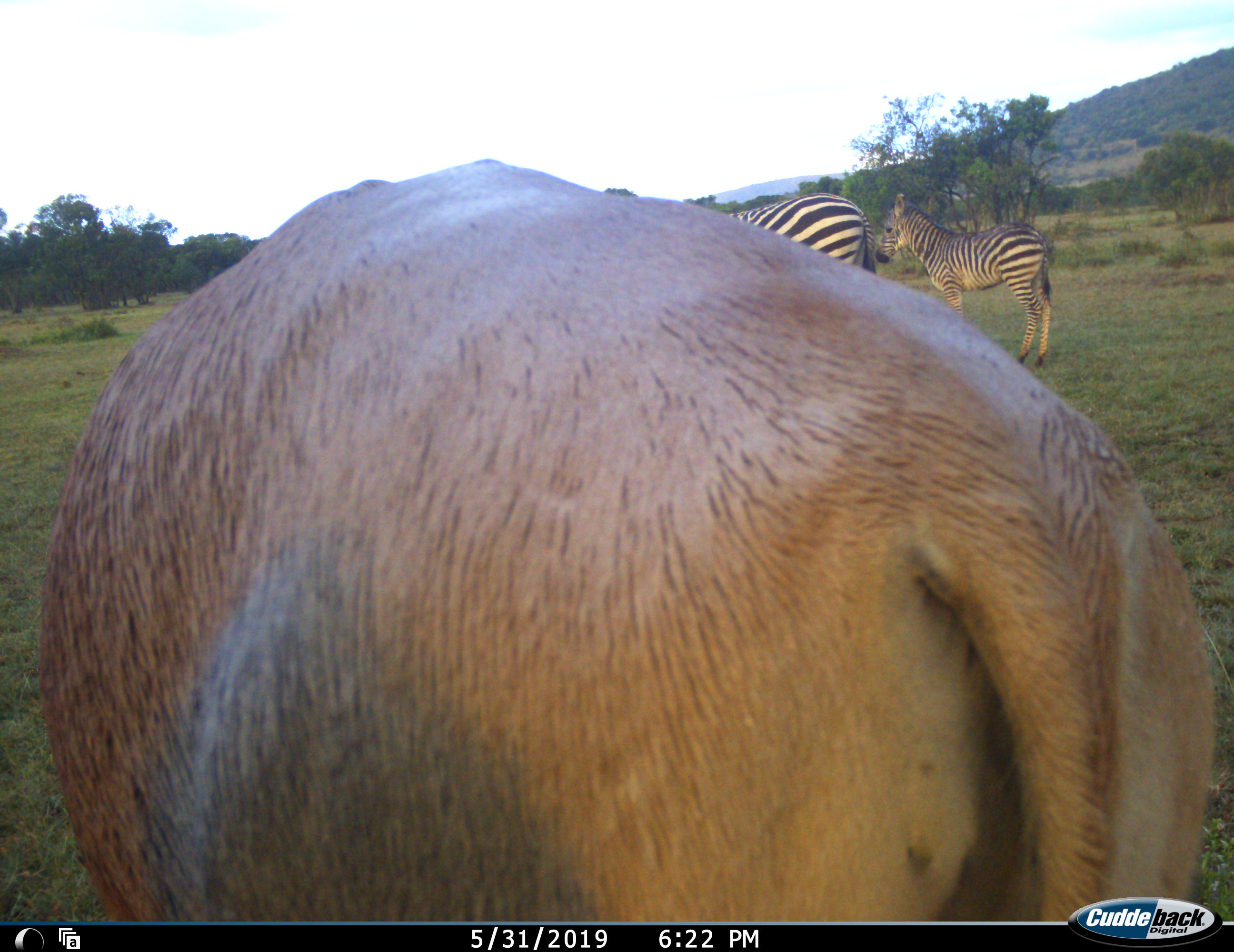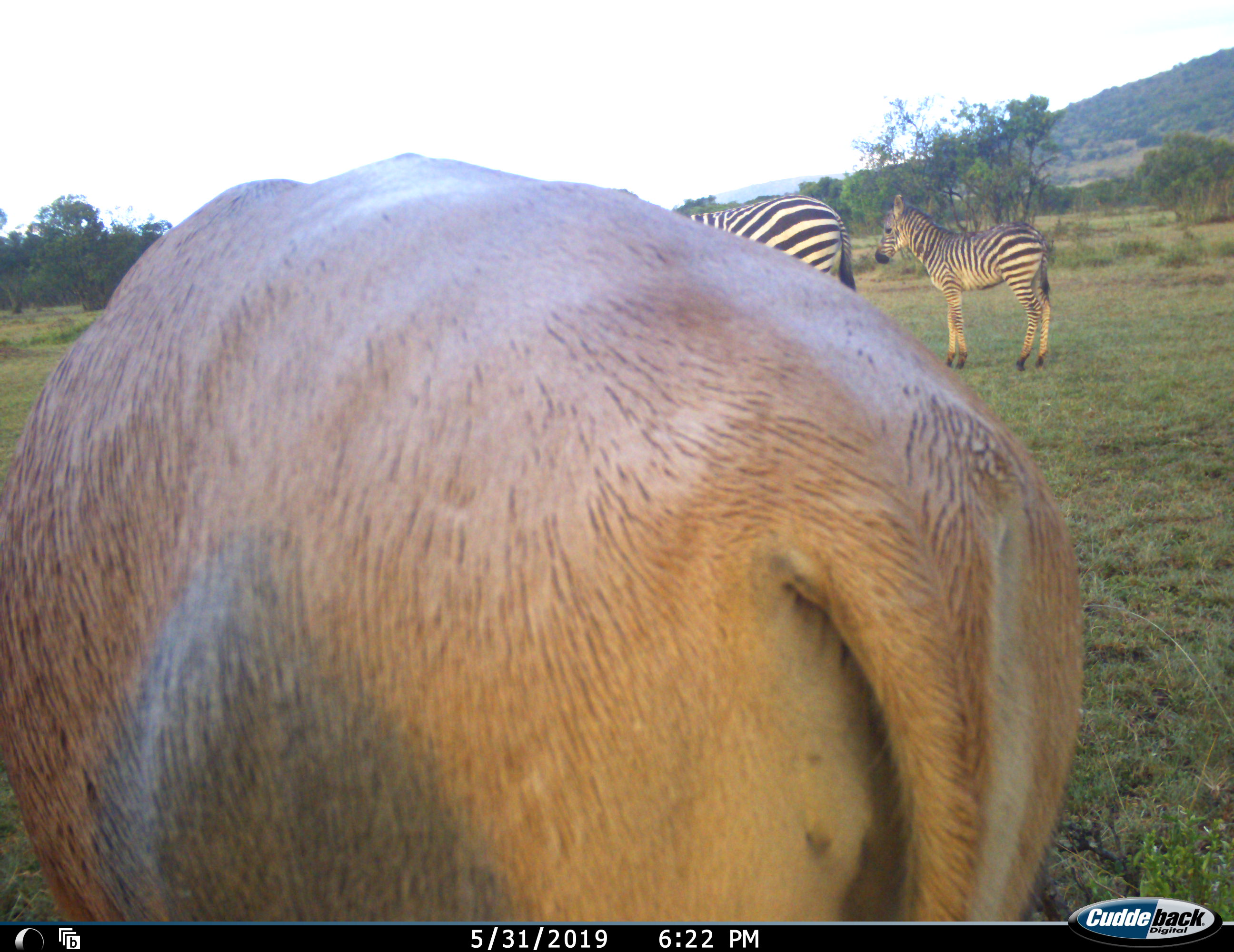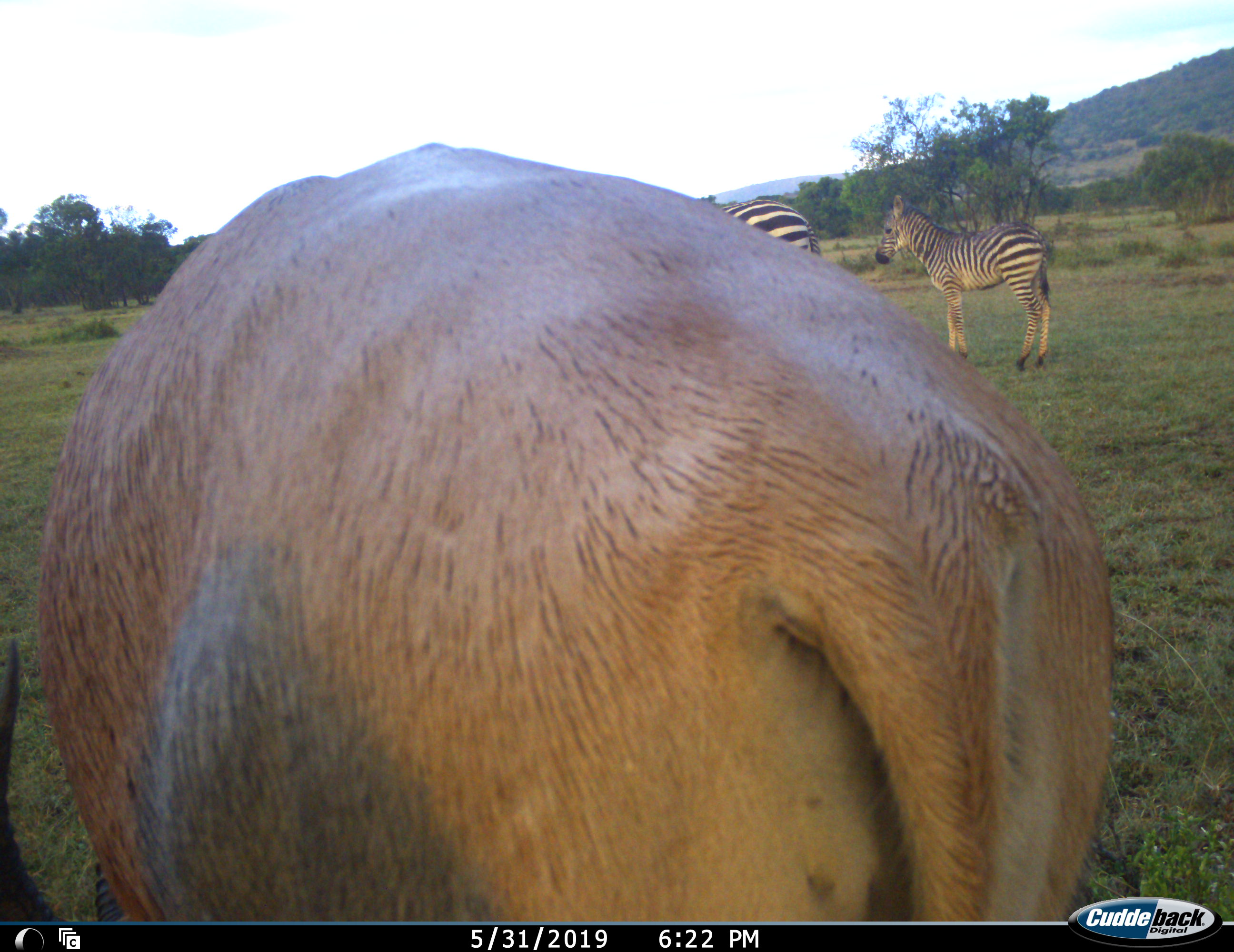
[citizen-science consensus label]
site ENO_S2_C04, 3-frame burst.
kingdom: Animalia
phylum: Chordata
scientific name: Vertebrata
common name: domestic animal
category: domesticanimal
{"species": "domesticanimal (domestic animal) (Vertebrata)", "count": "1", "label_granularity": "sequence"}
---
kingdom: Animalia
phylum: Chordata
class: Mammalia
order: Perissodactyla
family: Equidae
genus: Equus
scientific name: Equus quagga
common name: plains zebra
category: zebraplains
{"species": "zebraplains (plains zebra) (Equus quagga)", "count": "2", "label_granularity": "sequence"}